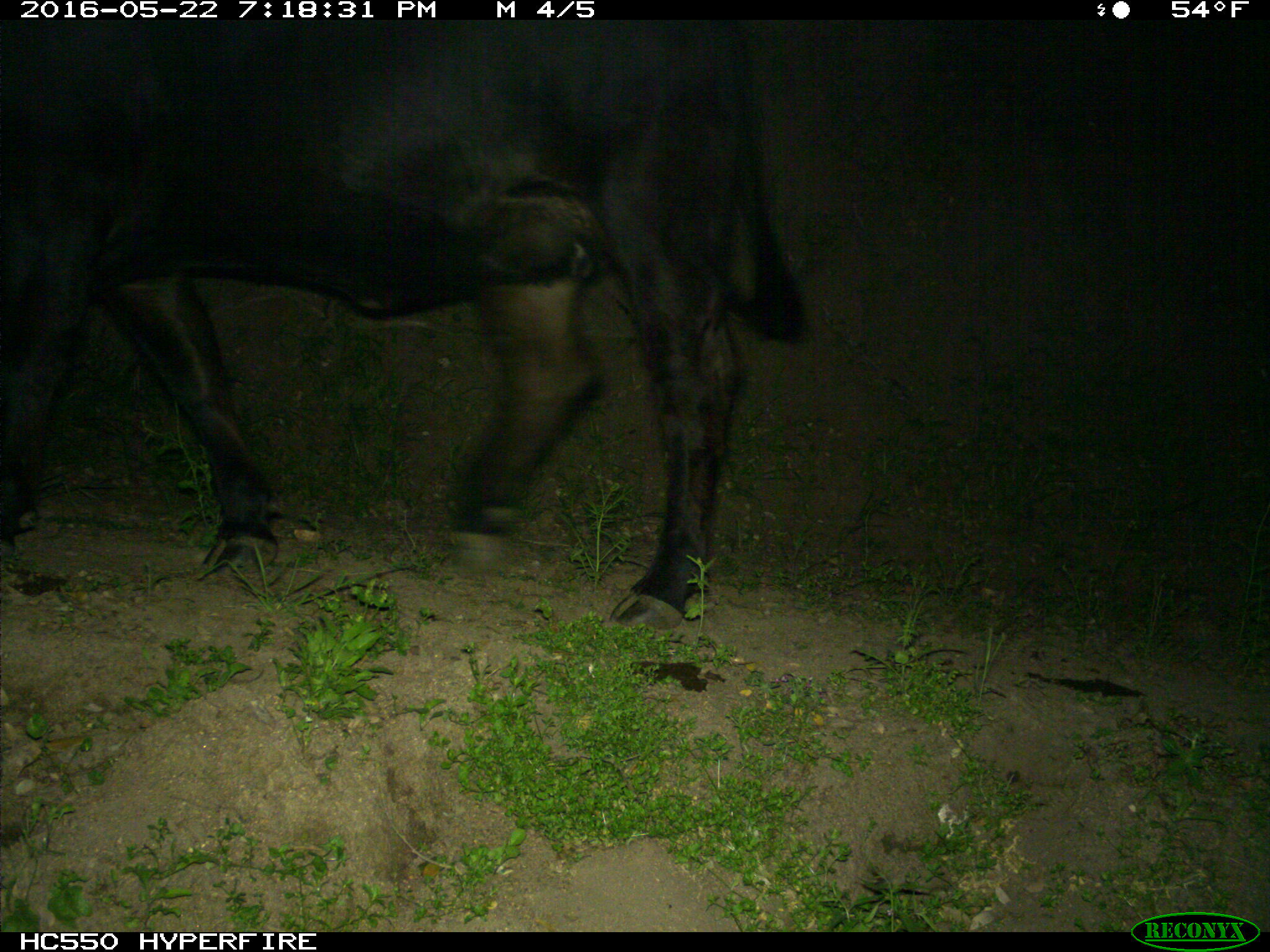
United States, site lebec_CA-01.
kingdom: Animalia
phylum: Chordata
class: Mammalia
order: Artiodactyla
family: Bovidae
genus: Bos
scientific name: Bos taurus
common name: domestic cow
Bos taurus (domestic cow).